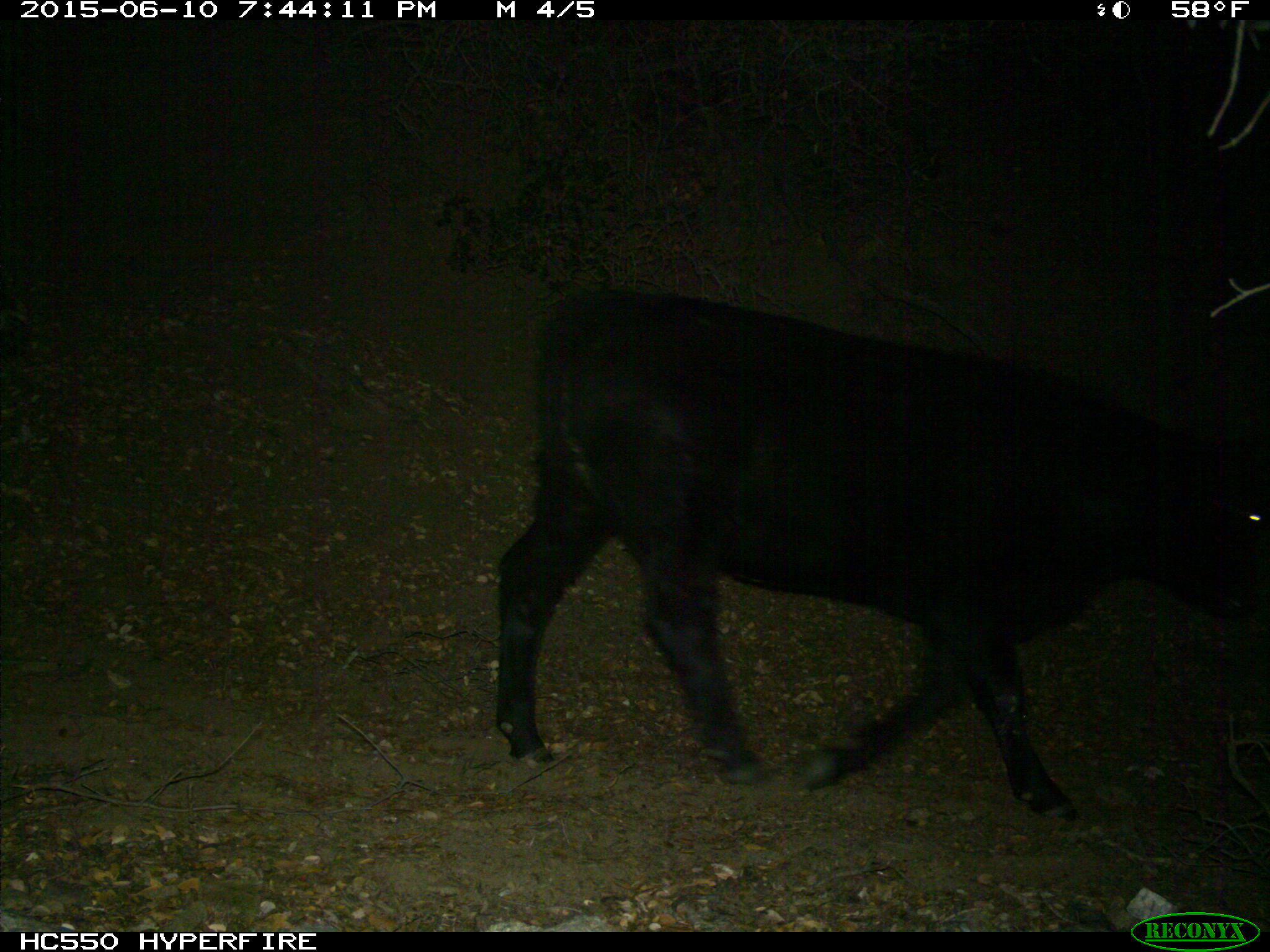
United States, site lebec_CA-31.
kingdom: Animalia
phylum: Chordata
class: Mammalia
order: Artiodactyla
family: Bovidae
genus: Bos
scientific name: Bos taurus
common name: domestic cow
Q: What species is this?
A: Bos taurus (domestic cow).